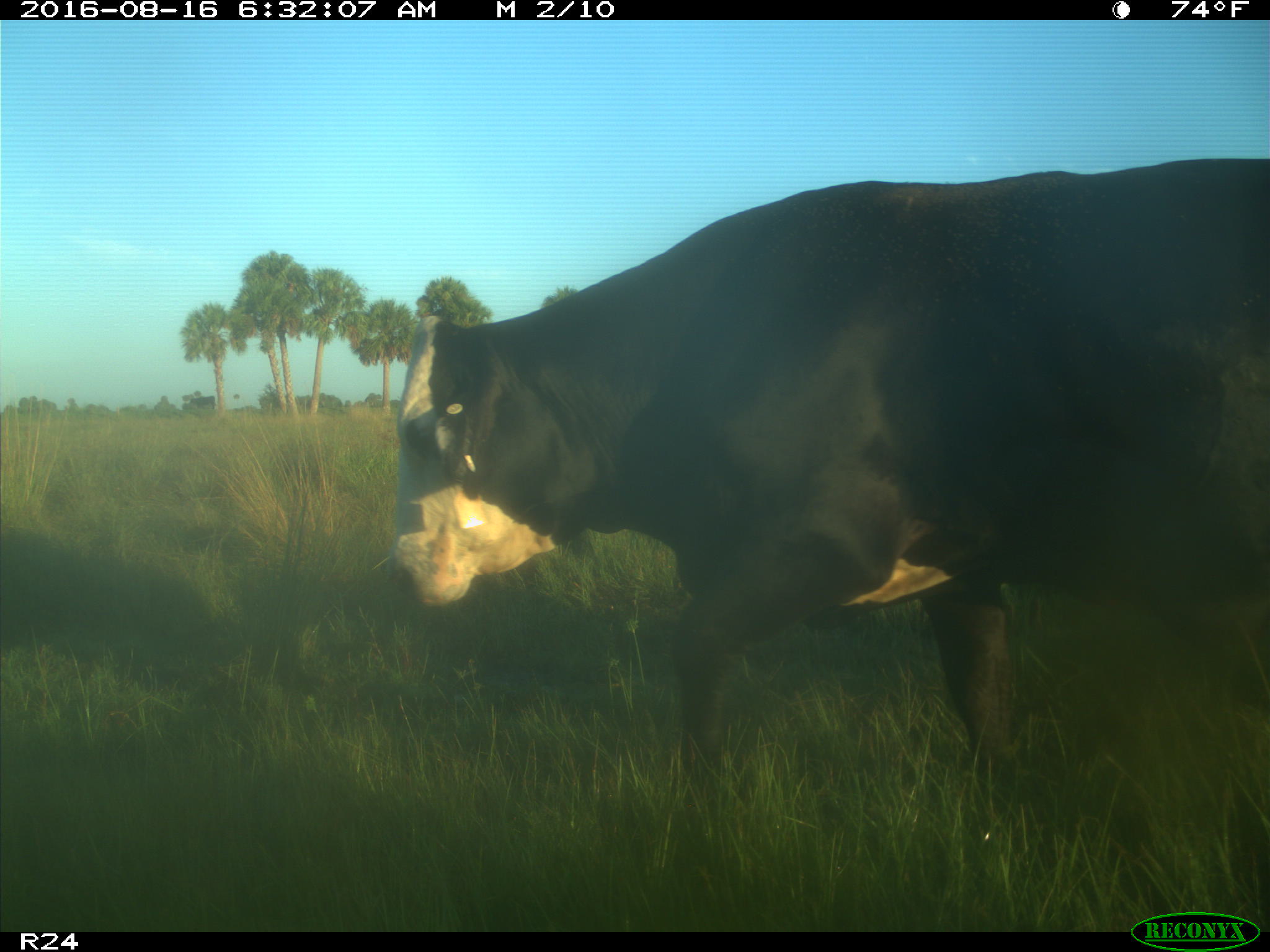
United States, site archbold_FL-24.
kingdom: Animalia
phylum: Chordata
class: Mammalia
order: Artiodactyla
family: Bovidae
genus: Bos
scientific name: Bos taurus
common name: domestic cow